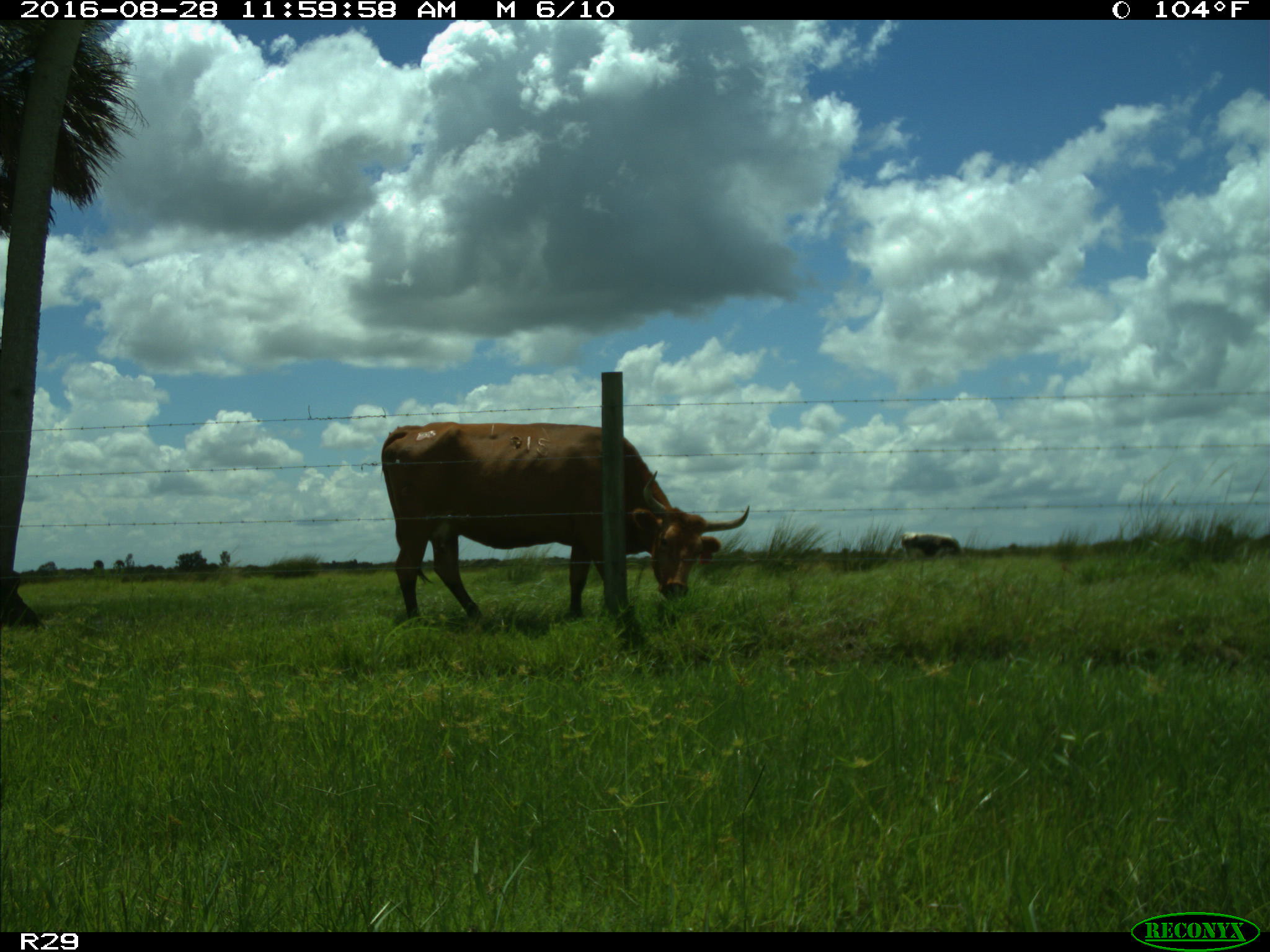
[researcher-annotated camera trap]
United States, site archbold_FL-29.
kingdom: Animalia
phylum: Chordata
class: Mammalia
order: Artiodactyla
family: Bovidae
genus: Bos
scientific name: Bos taurus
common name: domestic cow